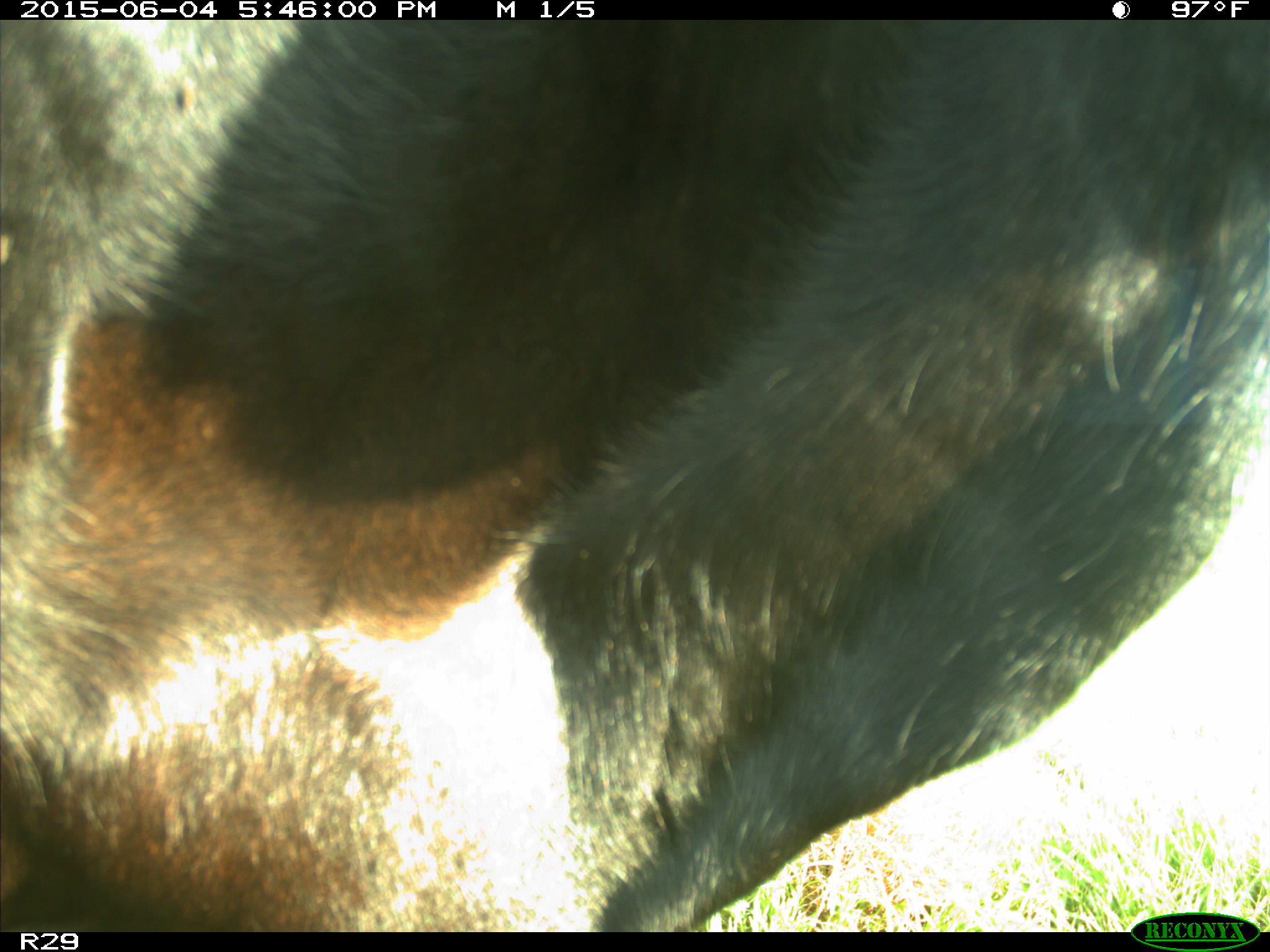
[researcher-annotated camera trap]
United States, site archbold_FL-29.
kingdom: Animalia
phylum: Chordata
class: Mammalia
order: Artiodactyla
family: Bovidae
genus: Bos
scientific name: Bos taurus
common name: domestic cow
Bos taurus (domestic cow).